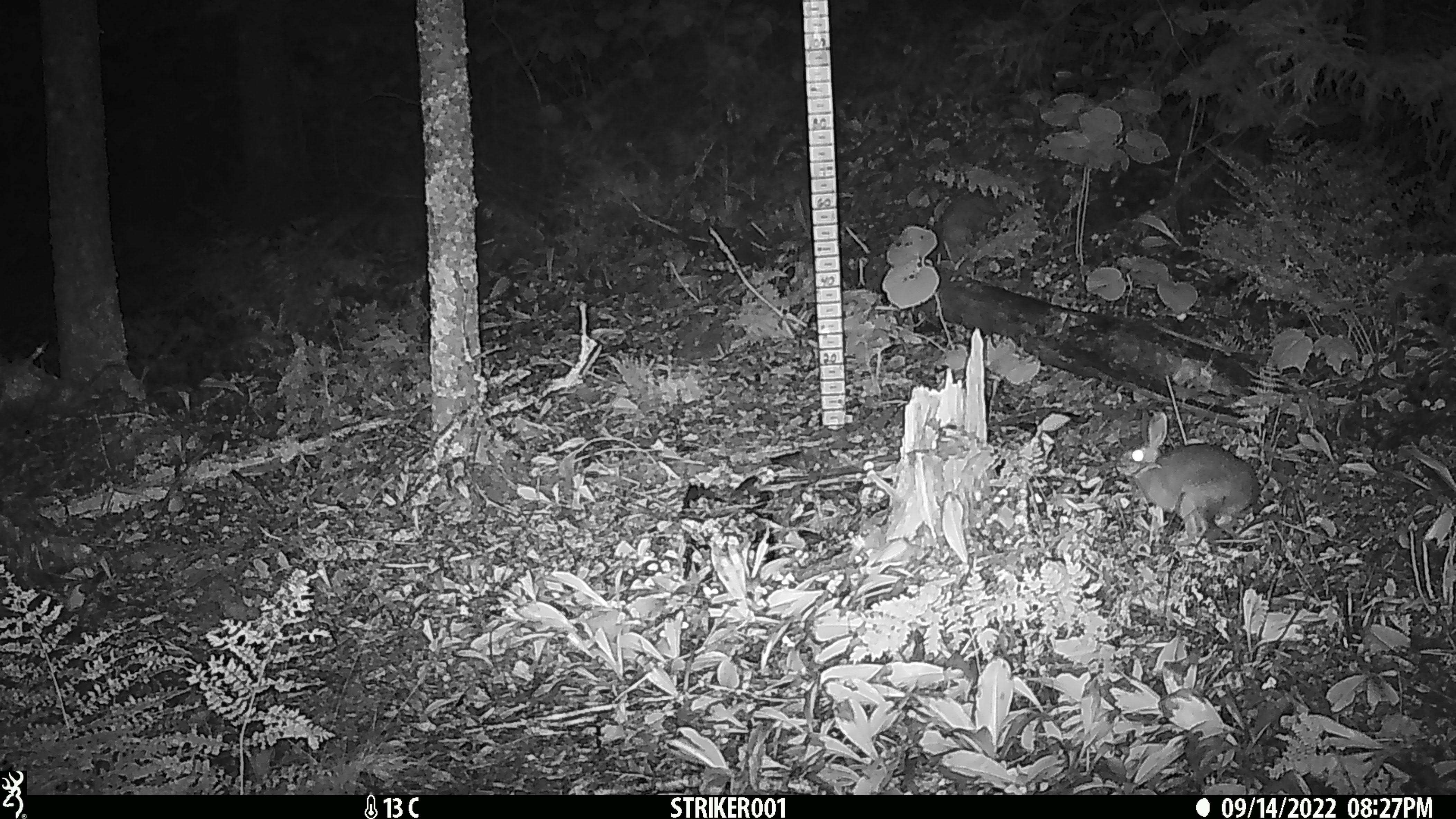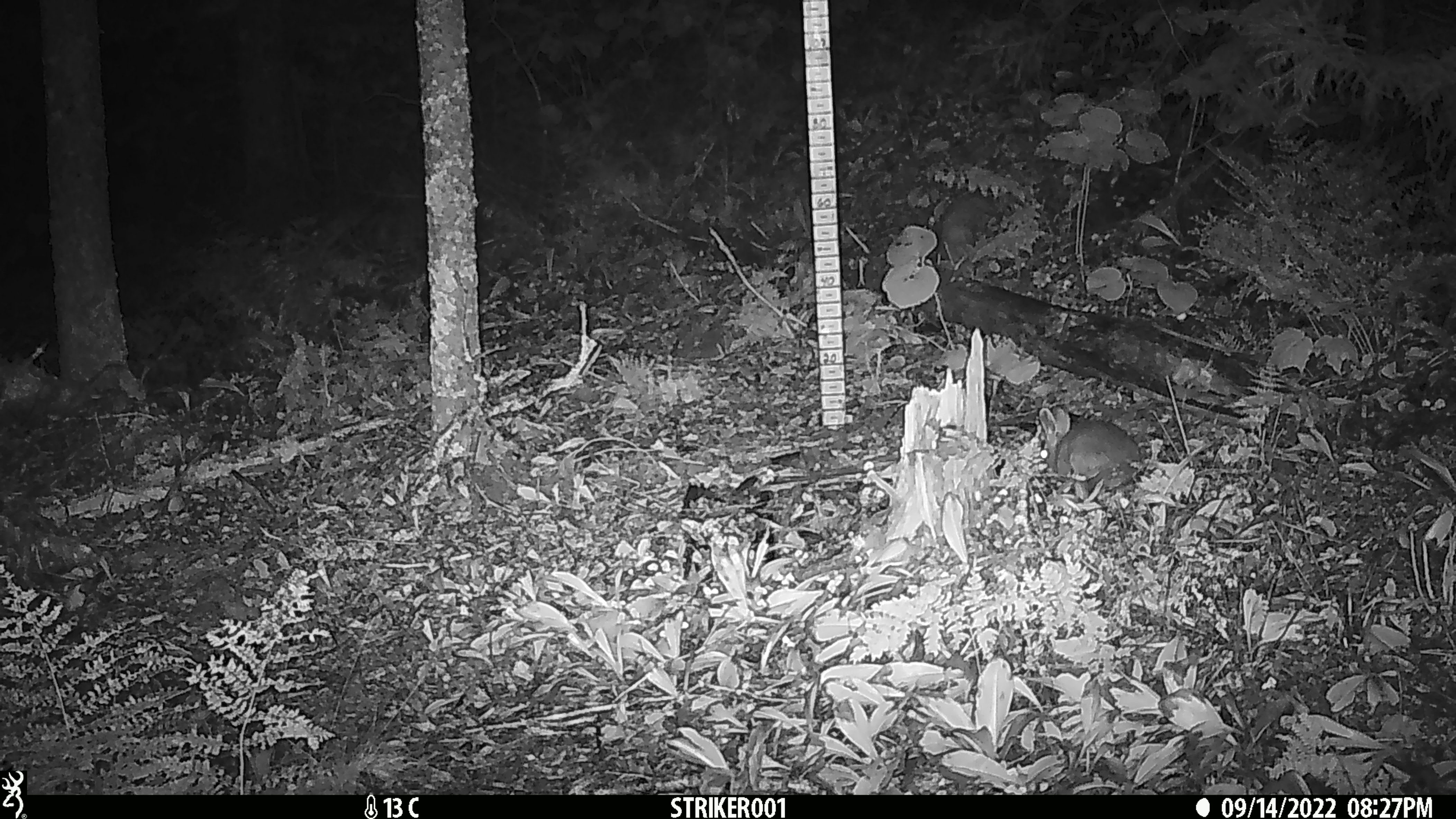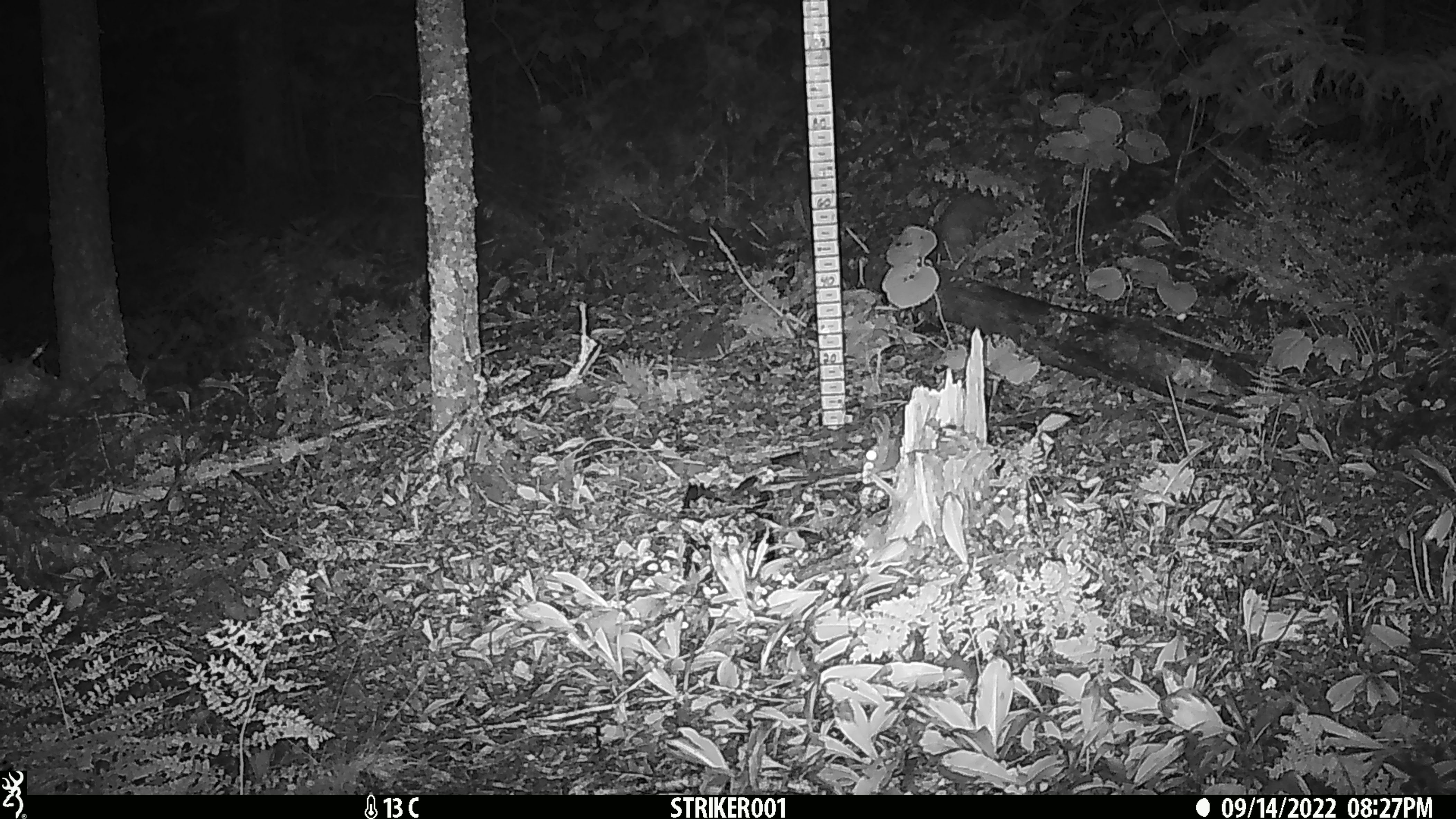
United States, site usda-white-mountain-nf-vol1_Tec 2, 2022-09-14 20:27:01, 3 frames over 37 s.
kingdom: Animalia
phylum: Chordata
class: Mammalia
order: Lagomorpha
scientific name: Lagomorpha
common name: rabbit or hare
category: rabbit or hare sp.